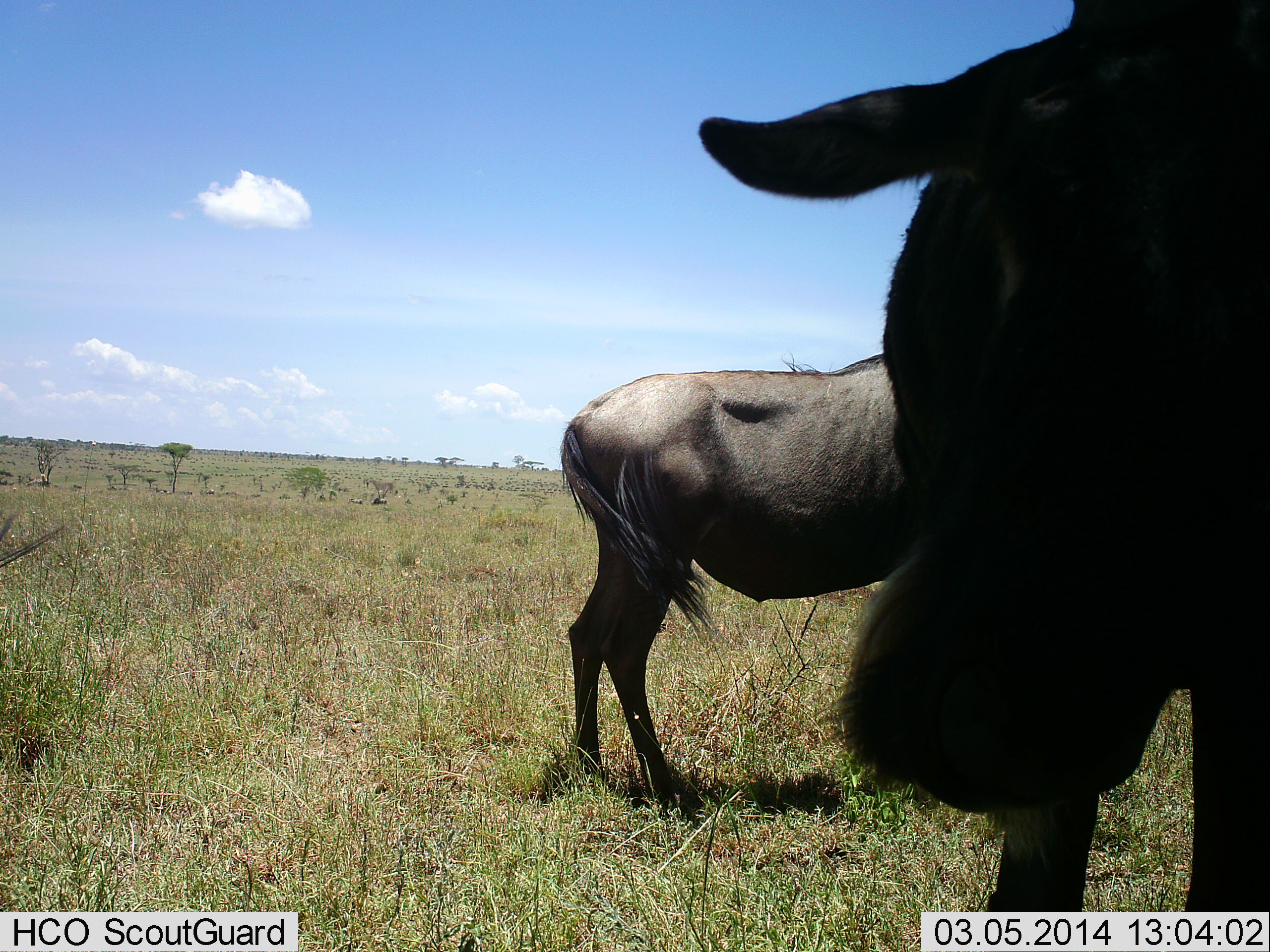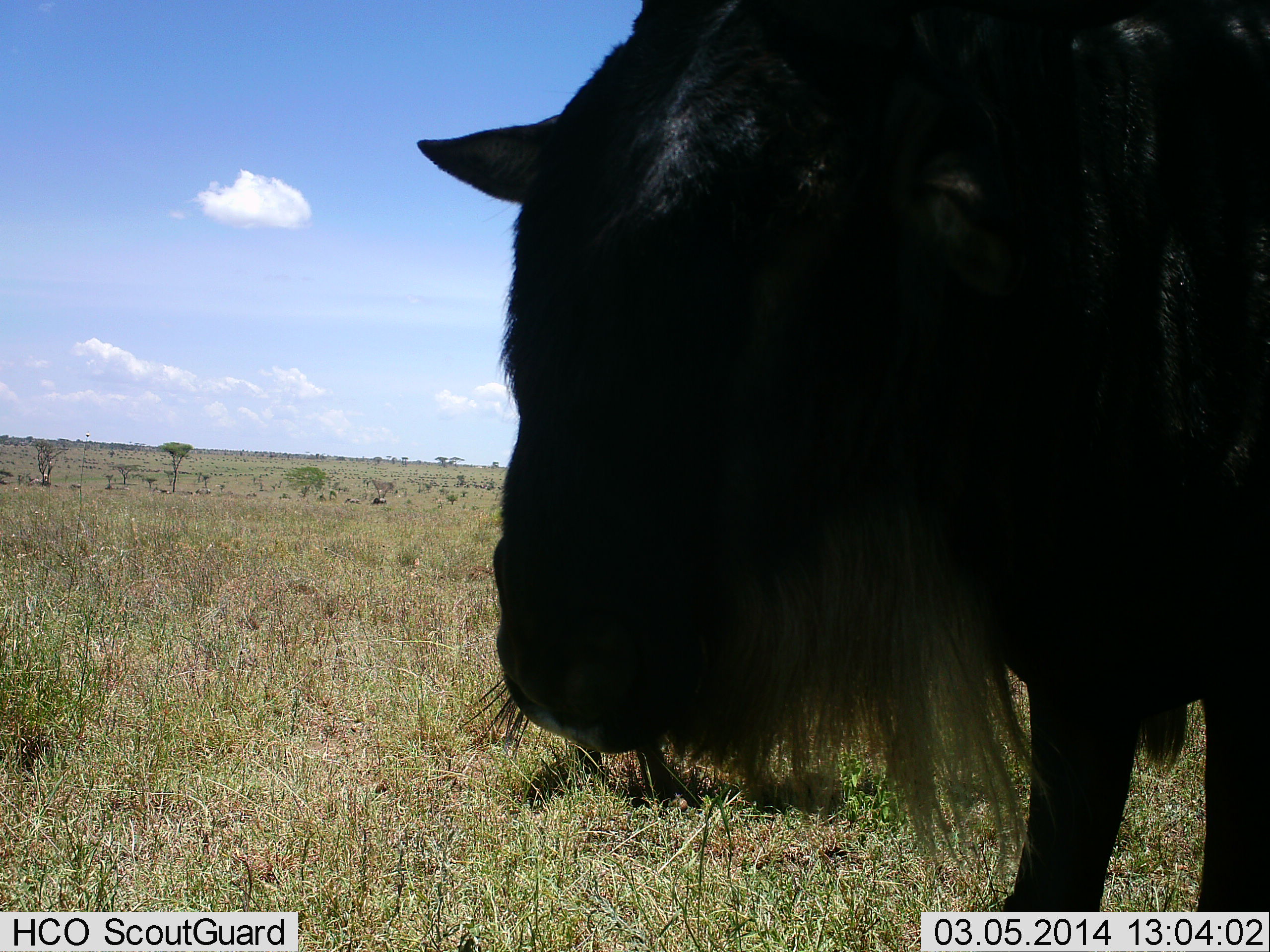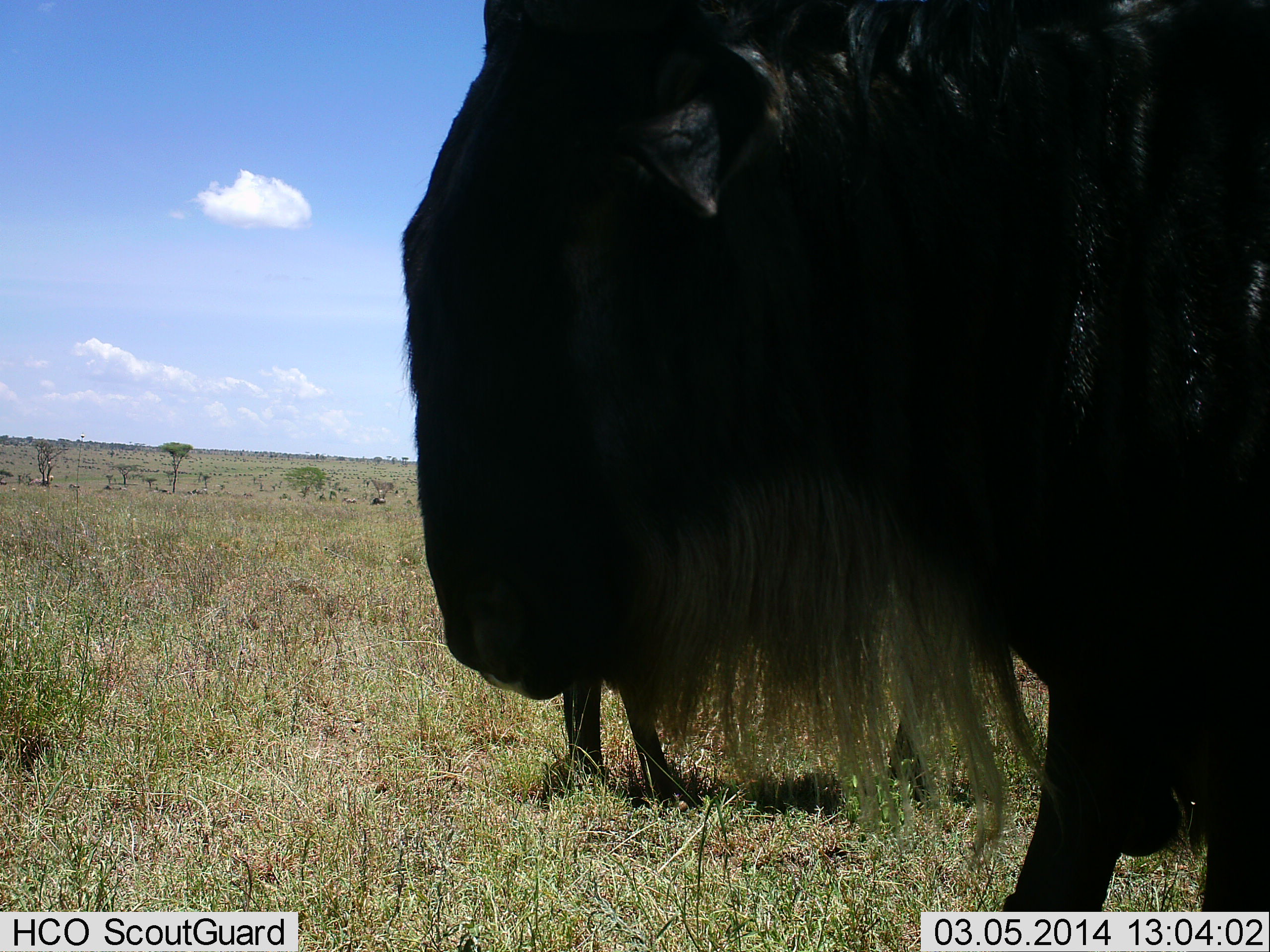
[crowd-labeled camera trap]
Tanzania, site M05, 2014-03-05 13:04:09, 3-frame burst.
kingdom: Animalia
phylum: Chordata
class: Mammalia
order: Artiodactyla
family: Bovidae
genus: Connochaetes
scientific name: Connochaetes taurinus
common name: blue wildebeest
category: wildebeest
Wildebeest (blue wildebeest) (Connochaetes taurinus), count 2. Behavior (volunteer vote fractions): standing 90%, resting 0%, moving 40%, interacting 0%. Young present (vote fraction): 0%. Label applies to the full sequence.